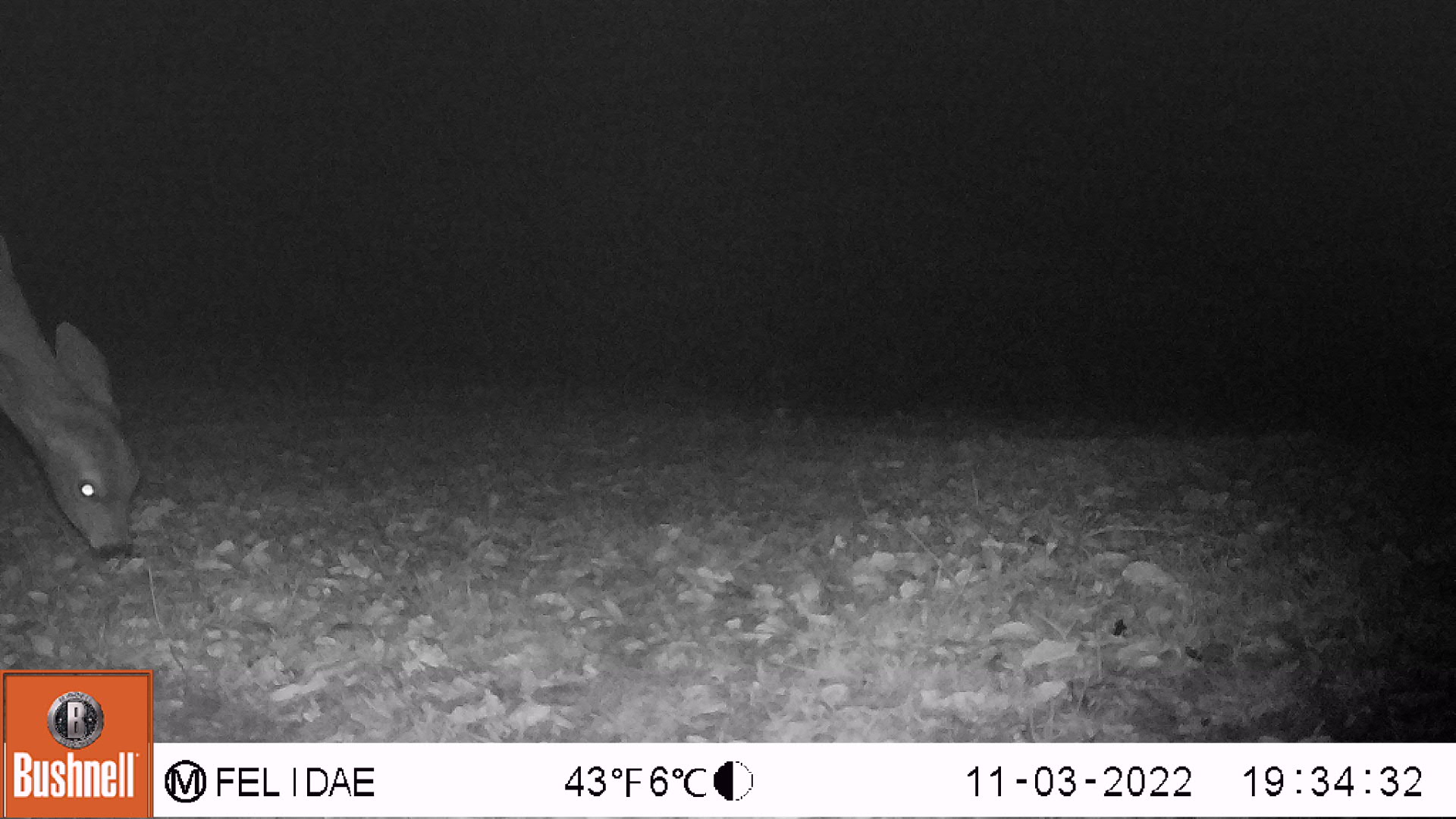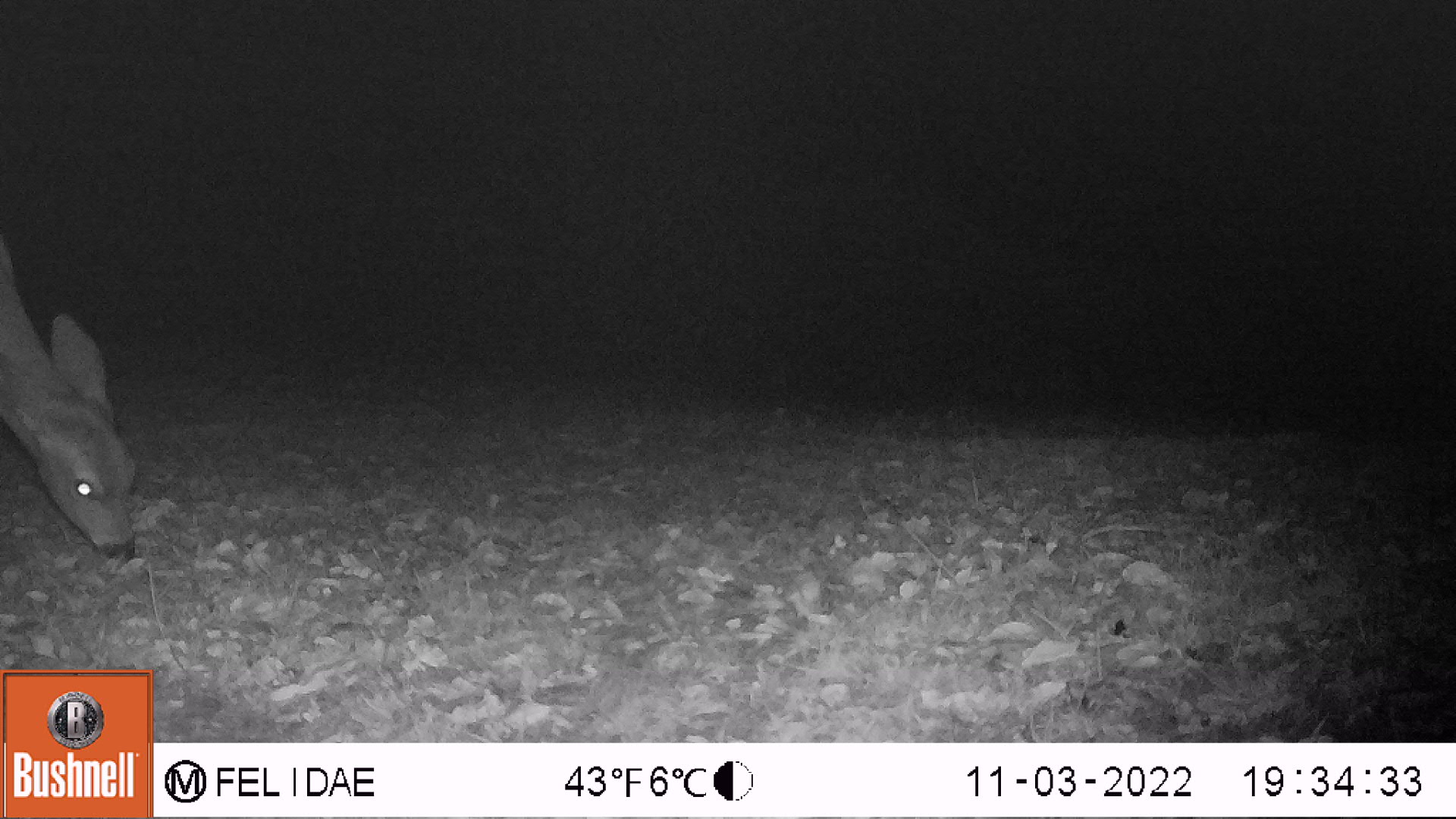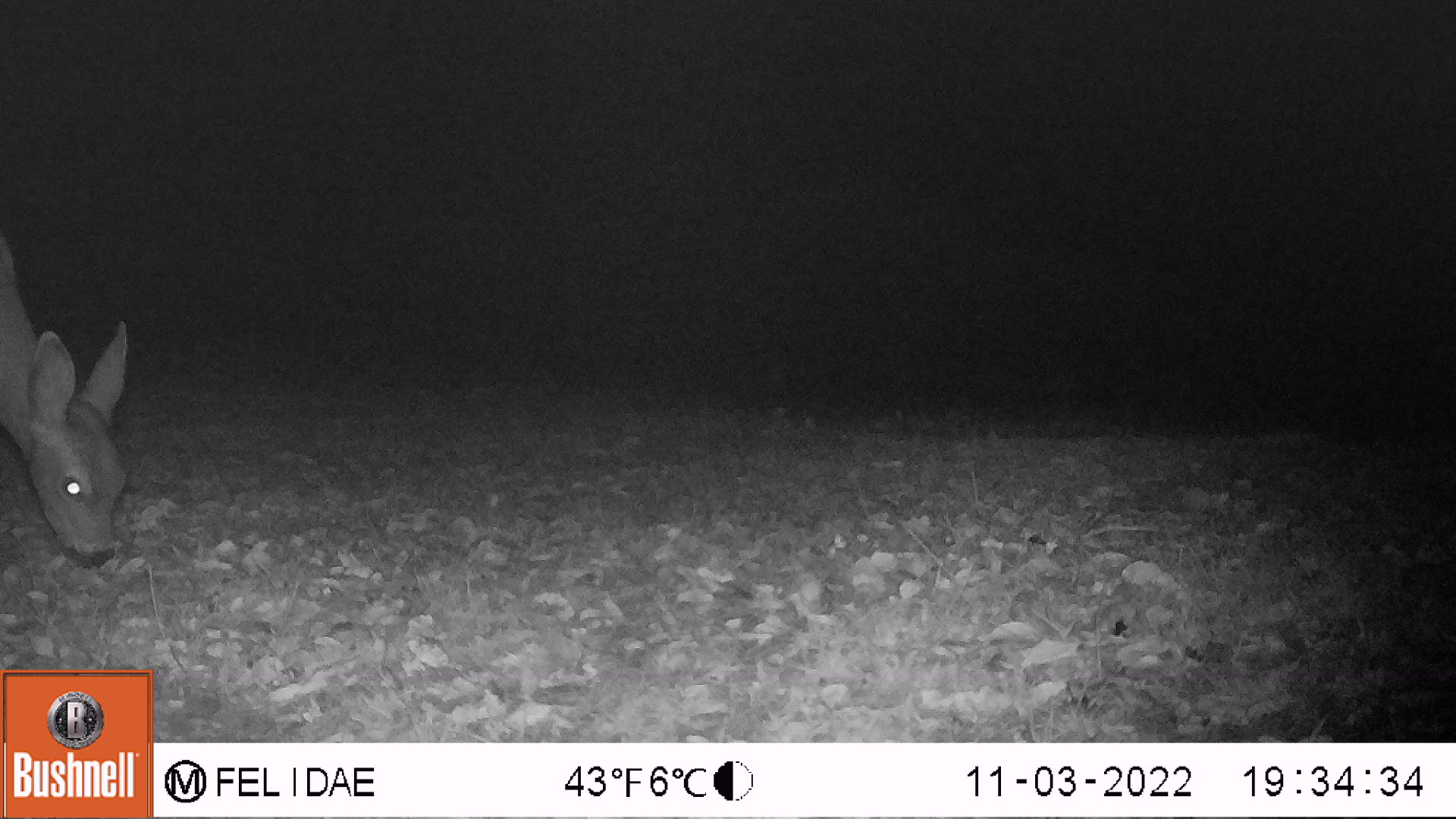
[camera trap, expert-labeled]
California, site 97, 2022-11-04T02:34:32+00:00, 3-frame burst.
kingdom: Animalia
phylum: Chordata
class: Mammalia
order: Artiodactyla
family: Cervidae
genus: Odocoileus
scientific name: Odocoileus hemionus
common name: mule deer